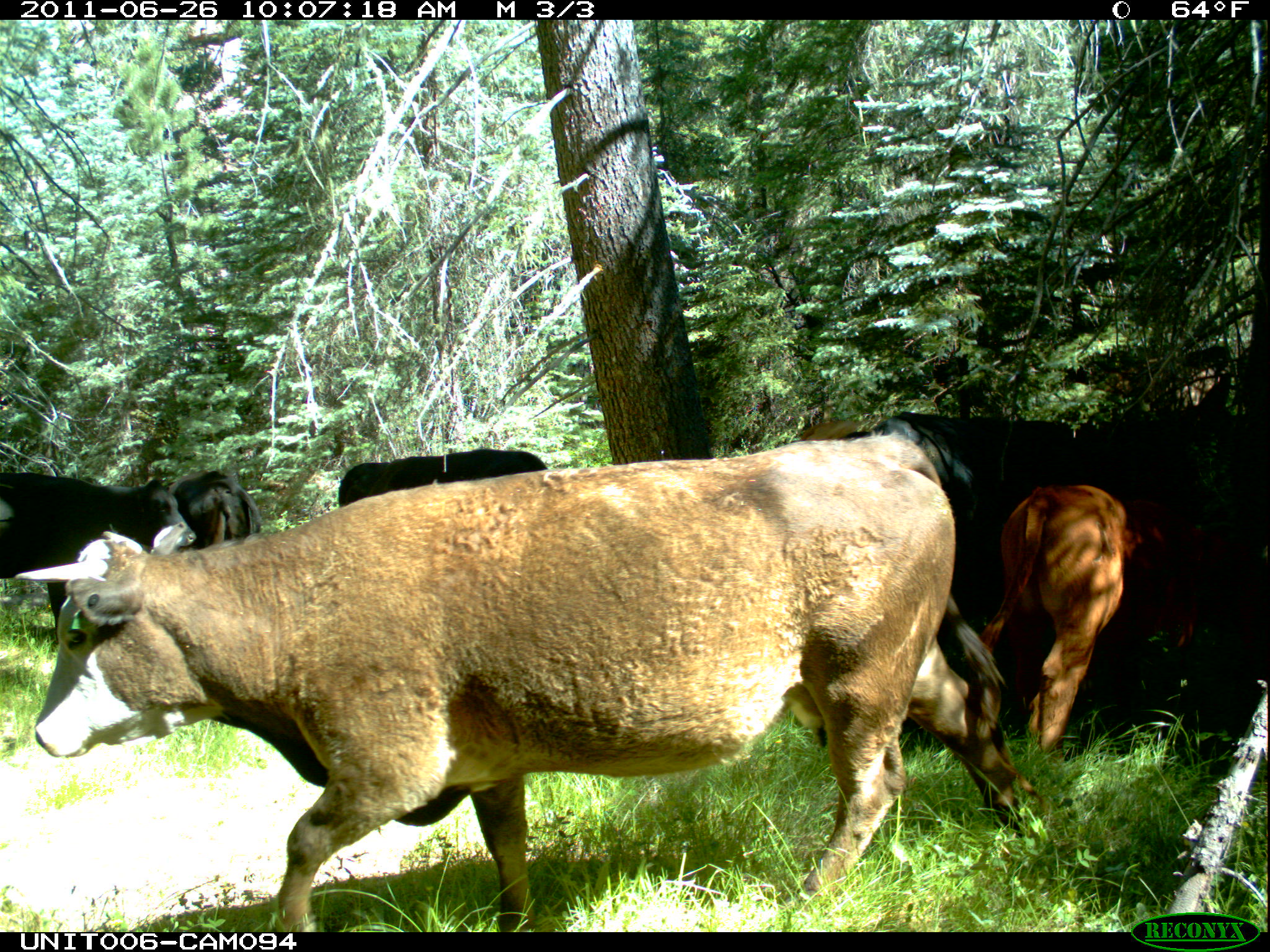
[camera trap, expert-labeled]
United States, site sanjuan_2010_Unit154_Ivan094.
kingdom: Animalia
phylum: Chordata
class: Mammalia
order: Artiodactyla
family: Bovidae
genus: Bos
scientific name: Bos taurus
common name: domestic cow